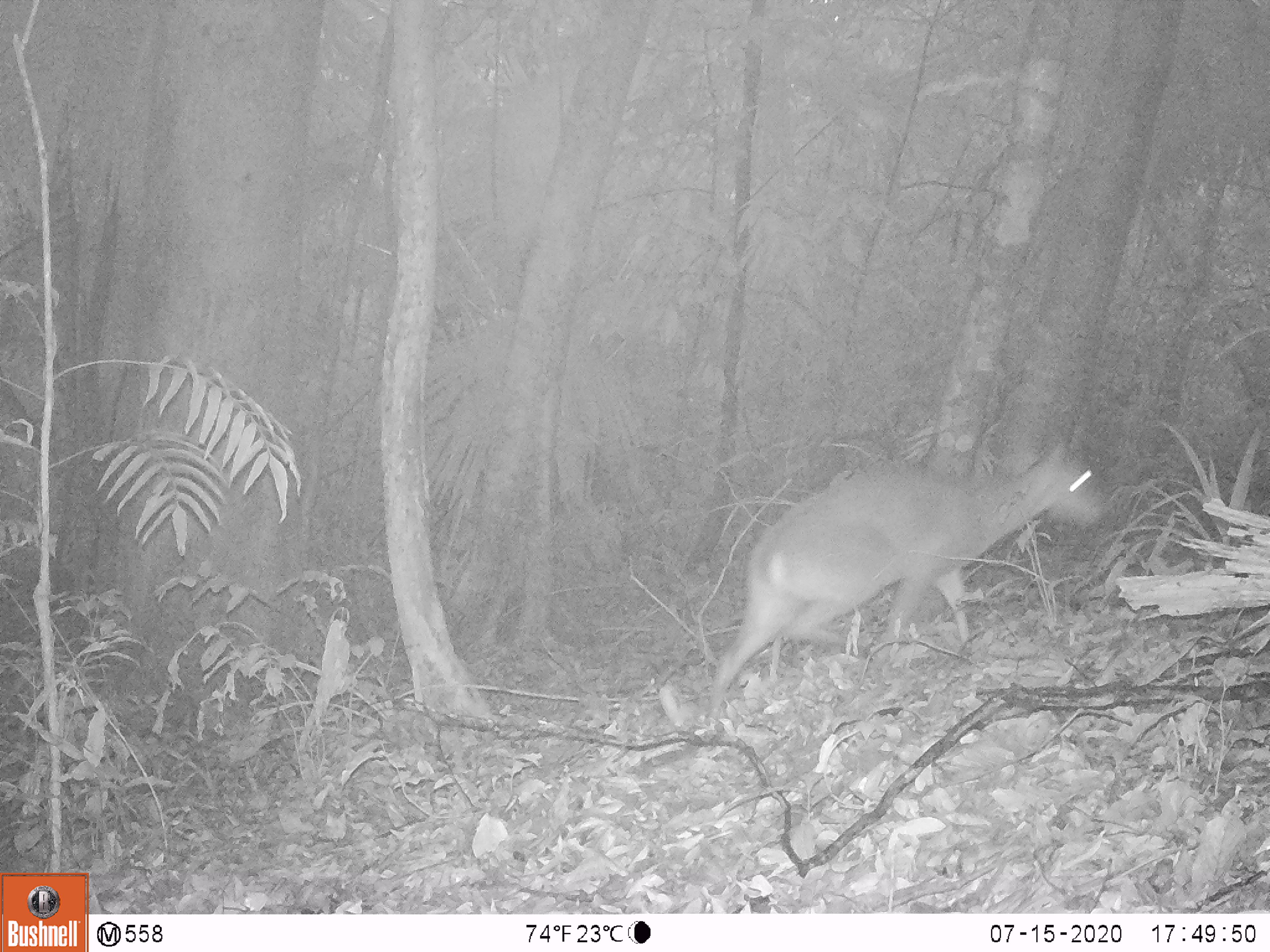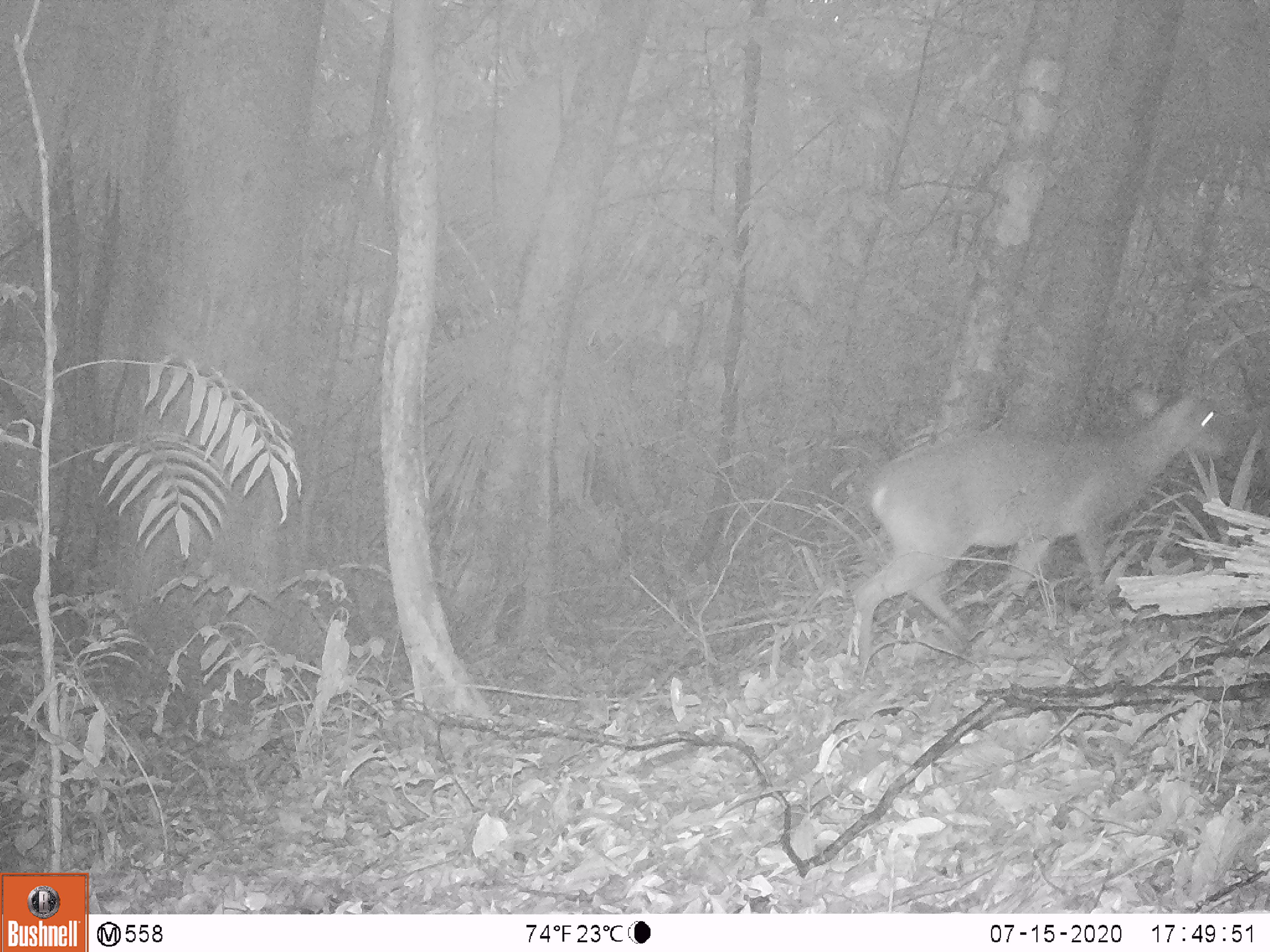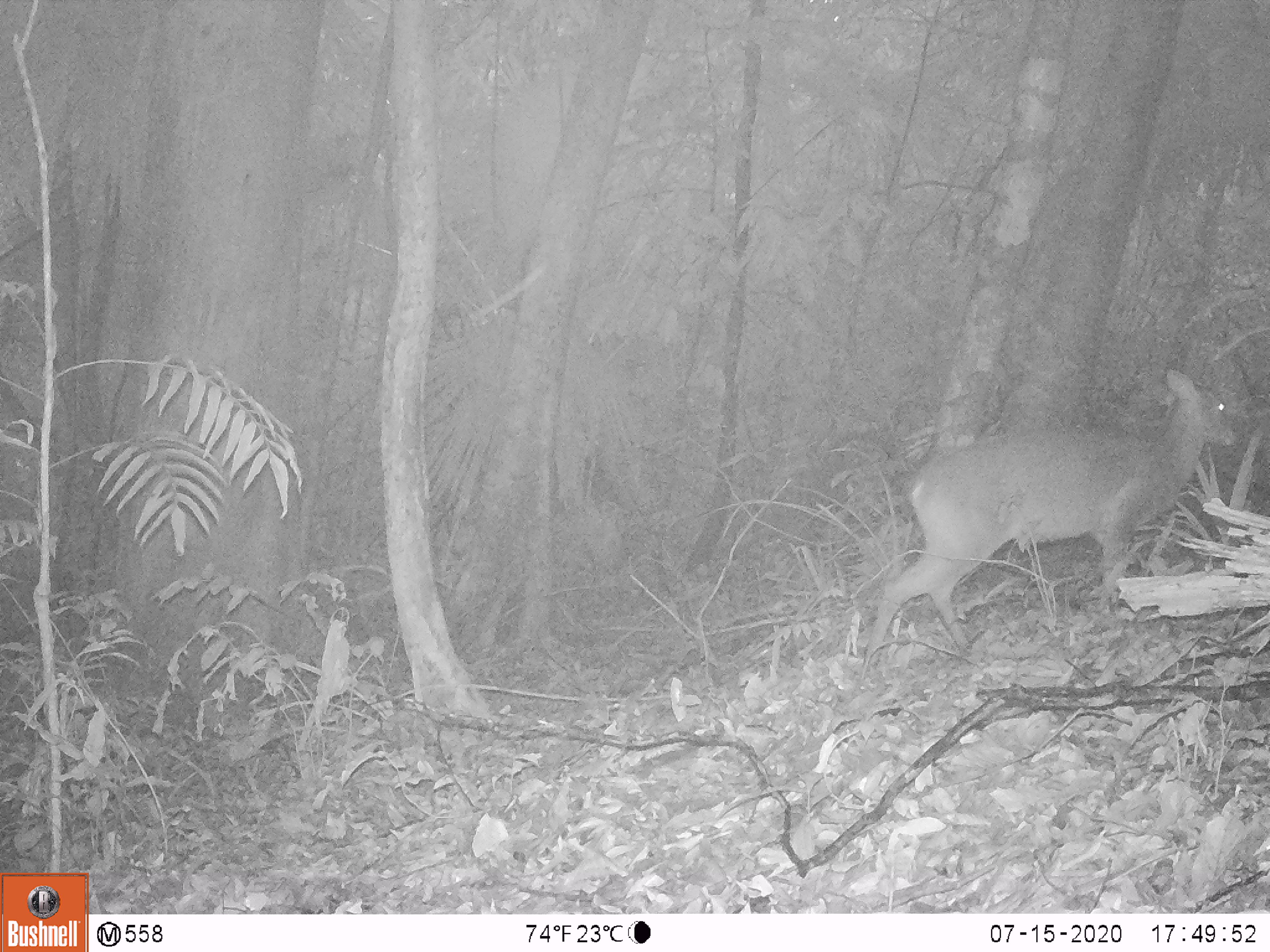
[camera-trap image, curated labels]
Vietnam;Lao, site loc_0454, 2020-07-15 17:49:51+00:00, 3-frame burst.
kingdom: Animalia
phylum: Chordata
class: Mammalia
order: Artiodactyla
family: Cervidae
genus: Muntiacus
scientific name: Muntiacus vuquangensis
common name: large-antlered muntjac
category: large antlered muntjac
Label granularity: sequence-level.